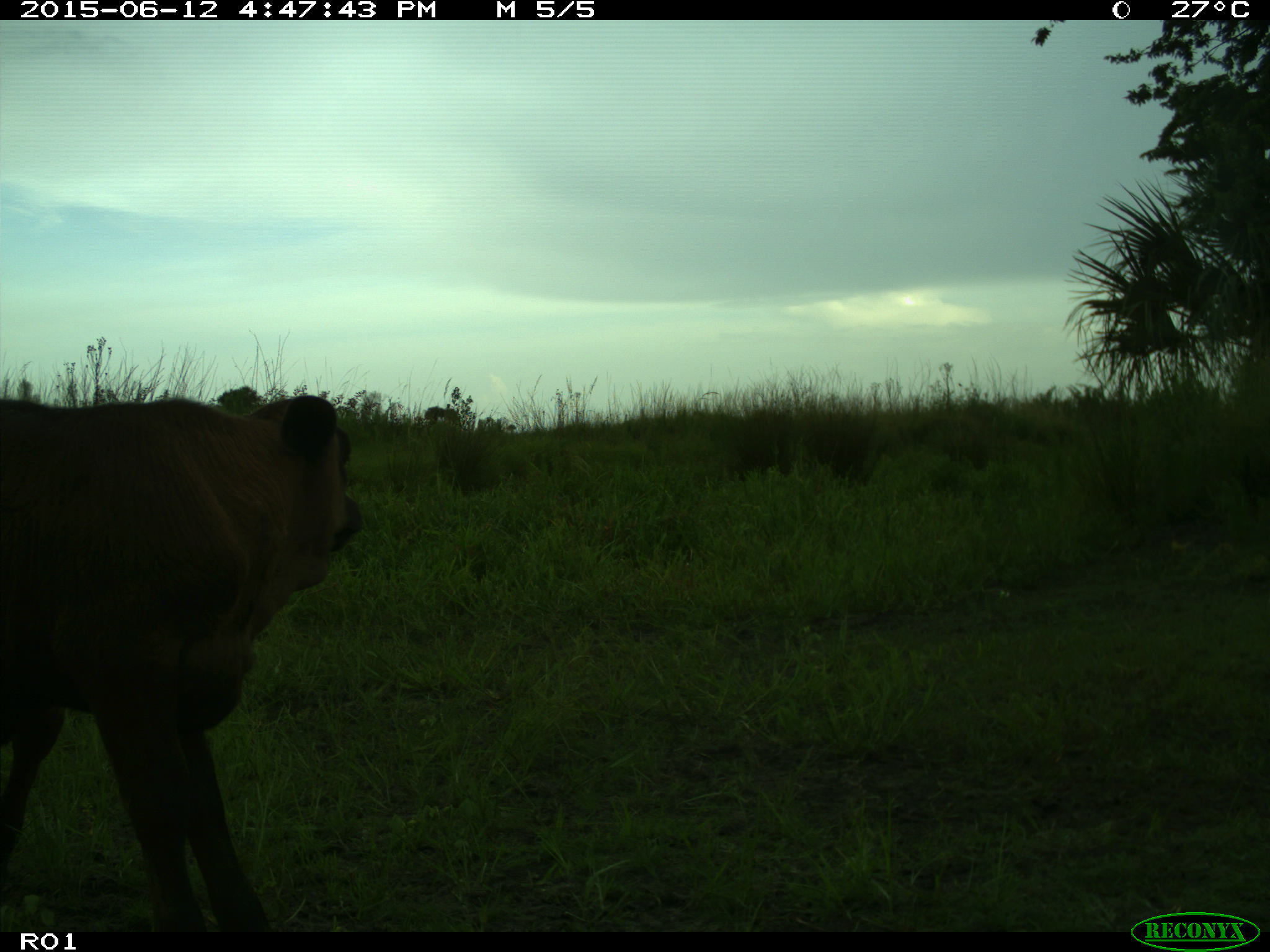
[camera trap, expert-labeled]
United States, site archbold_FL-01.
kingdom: Animalia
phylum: Chordata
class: Mammalia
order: Artiodactyla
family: Bovidae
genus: Bos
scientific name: Bos taurus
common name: domestic cow